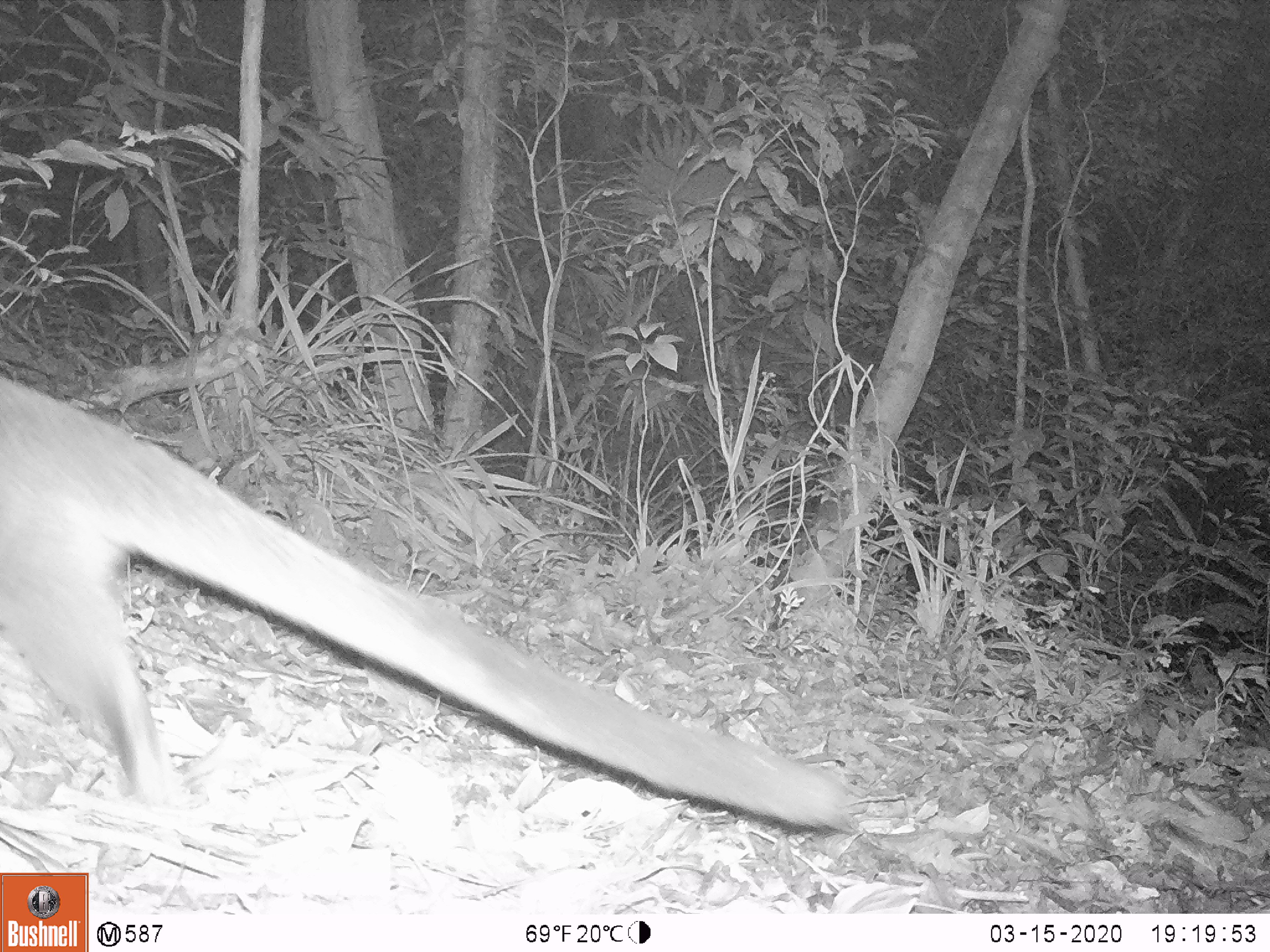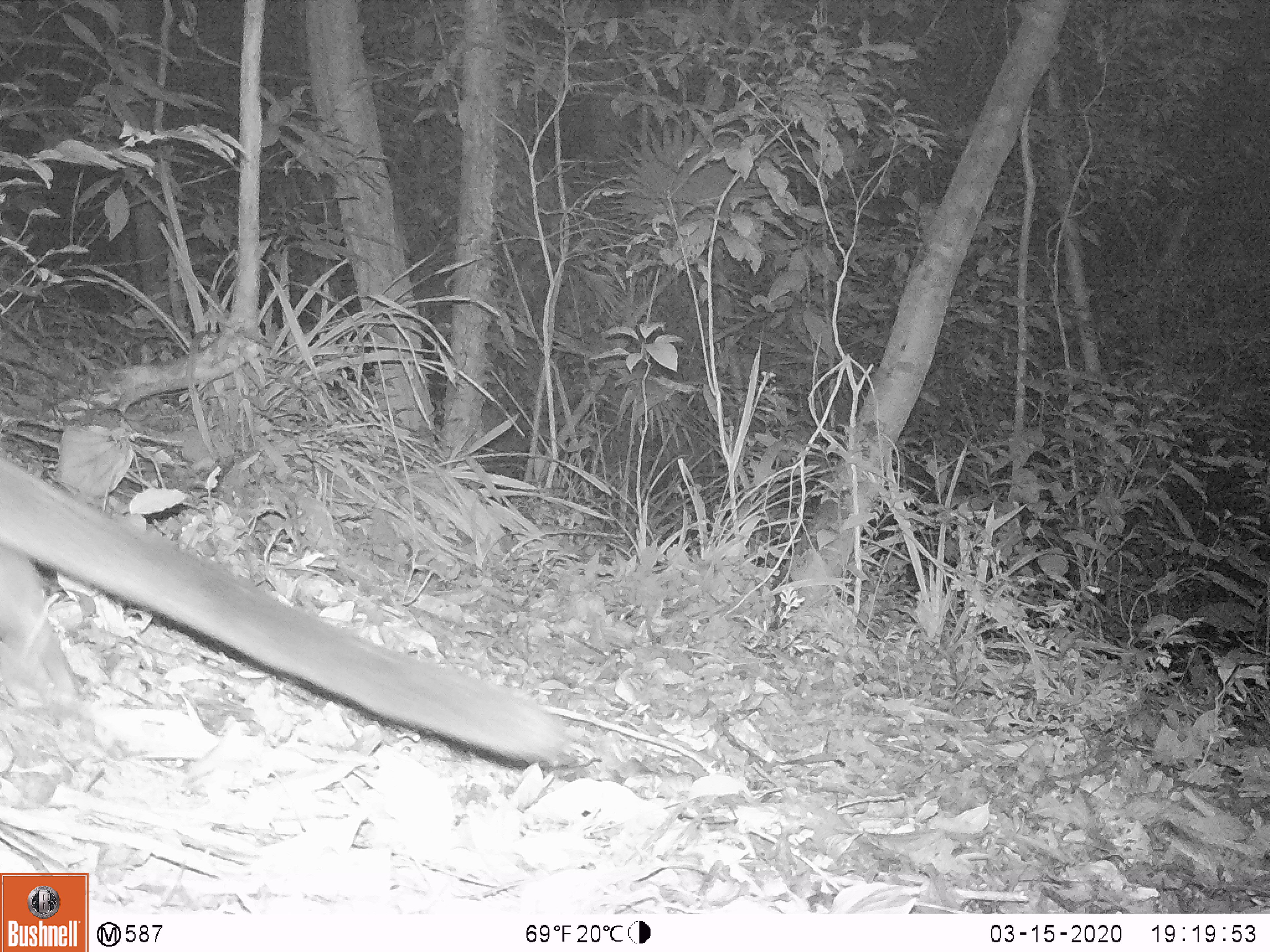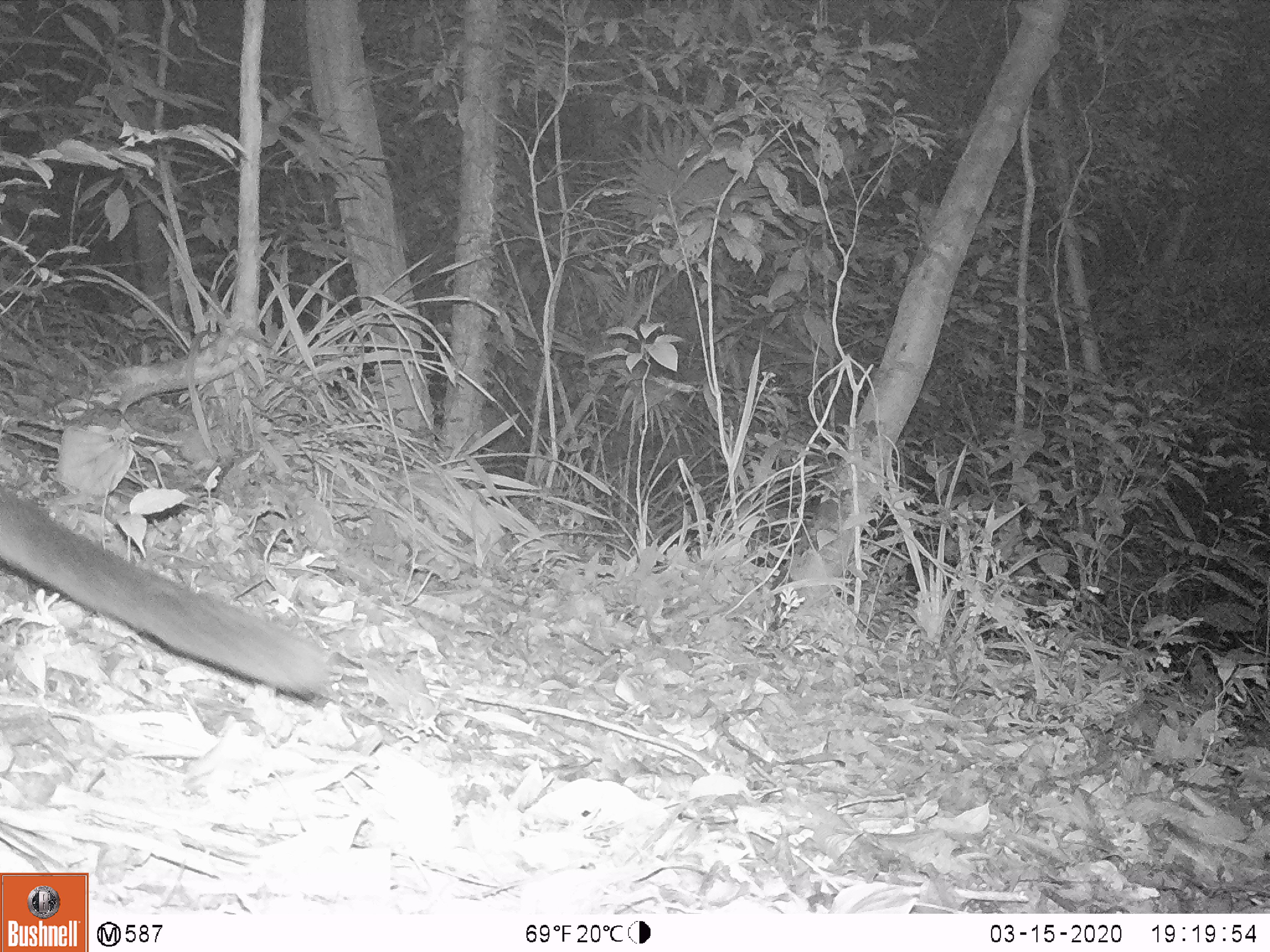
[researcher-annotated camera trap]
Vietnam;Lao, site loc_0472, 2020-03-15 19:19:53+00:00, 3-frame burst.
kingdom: Animalia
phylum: Chordata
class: Mammalia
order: Carnivora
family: Viverridae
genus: Paguma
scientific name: Paguma larvata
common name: masked palm civet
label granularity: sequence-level